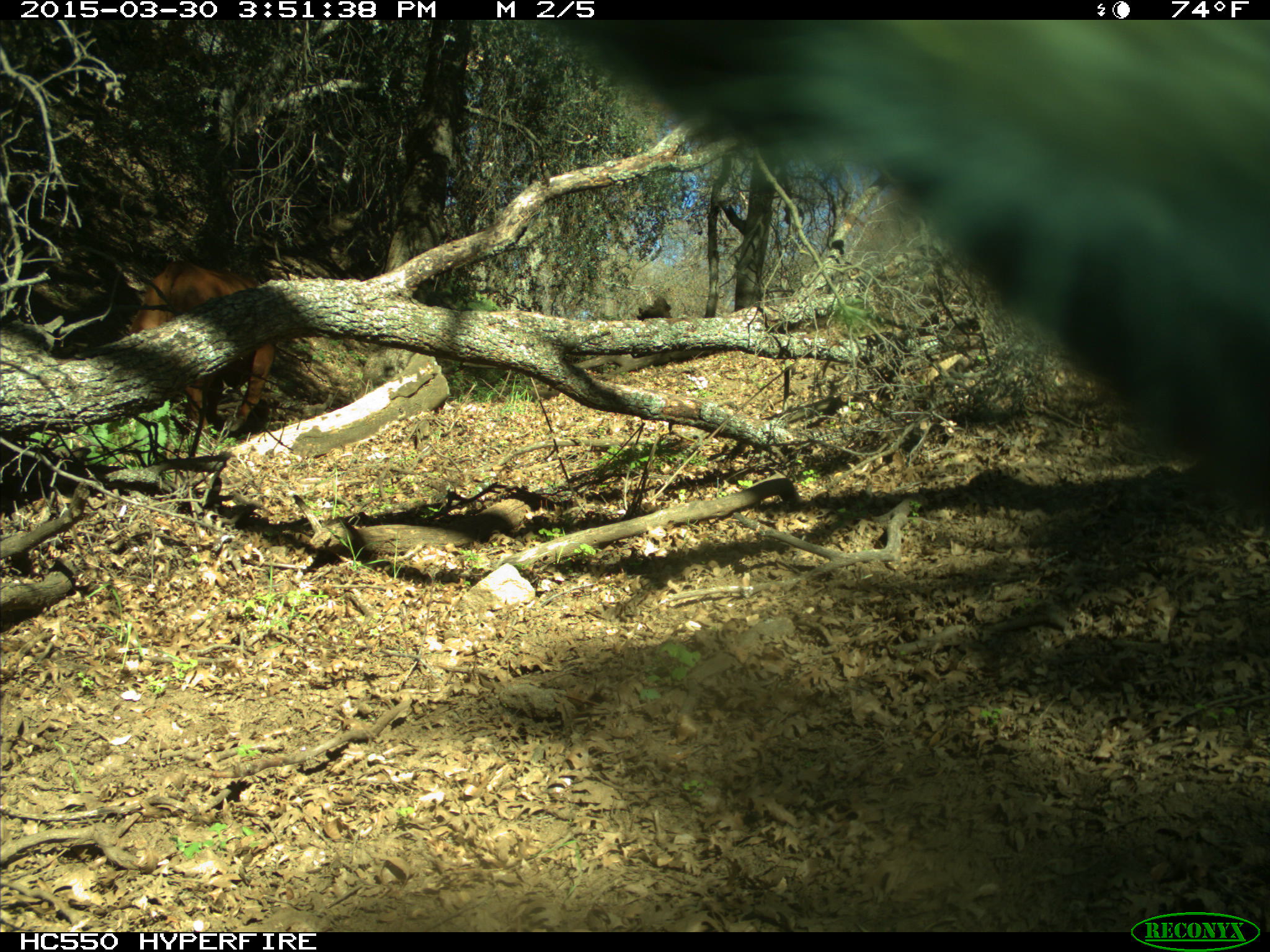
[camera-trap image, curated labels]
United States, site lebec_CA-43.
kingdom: Animalia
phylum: Chordata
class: Mammalia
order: Artiodactyla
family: Bovidae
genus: Bos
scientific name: Bos taurus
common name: domestic cow